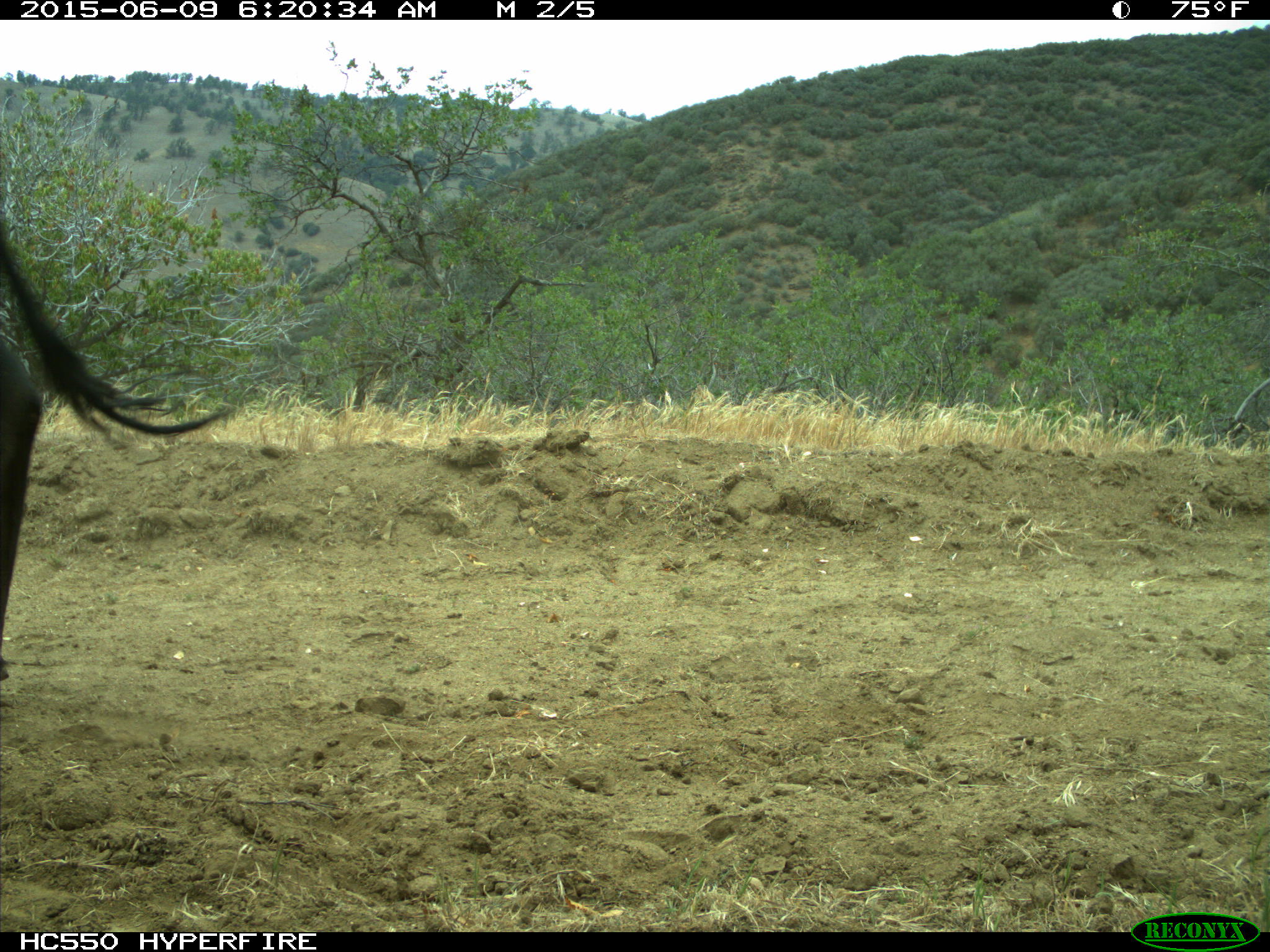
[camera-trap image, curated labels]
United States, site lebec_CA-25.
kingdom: Animalia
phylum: Chordata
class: Mammalia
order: Artiodactyla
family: Bovidae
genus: Bos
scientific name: Bos taurus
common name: domestic cow